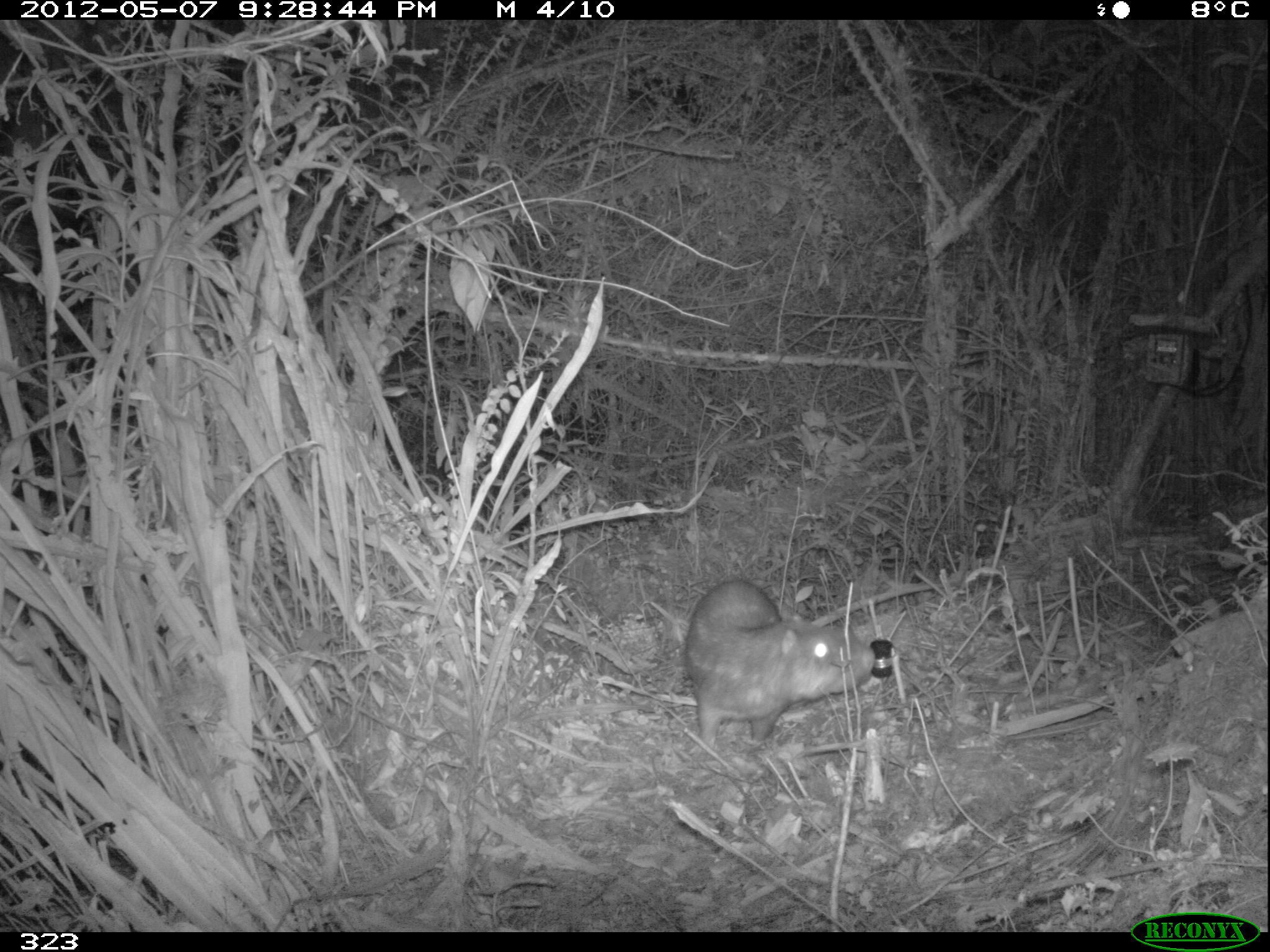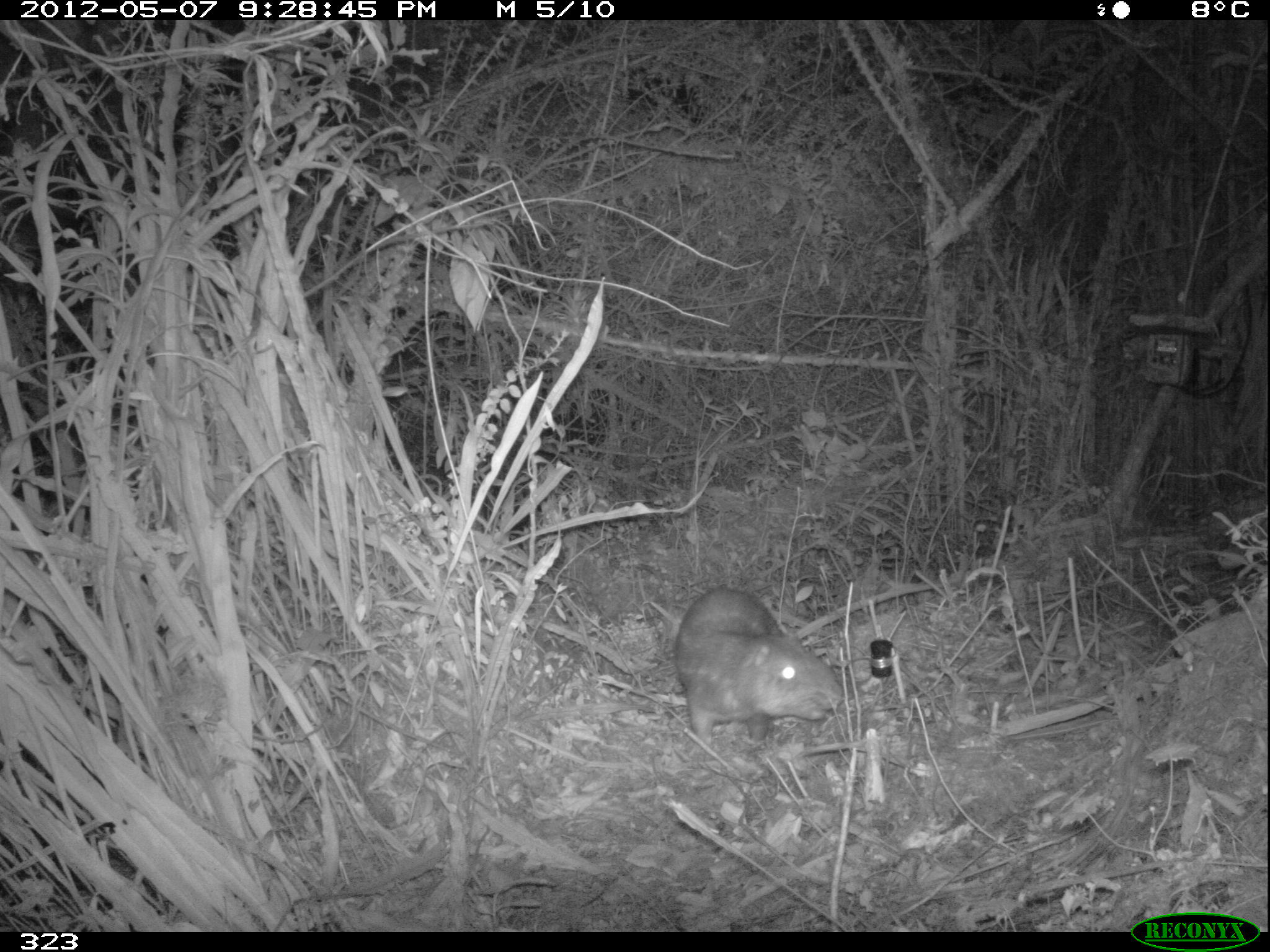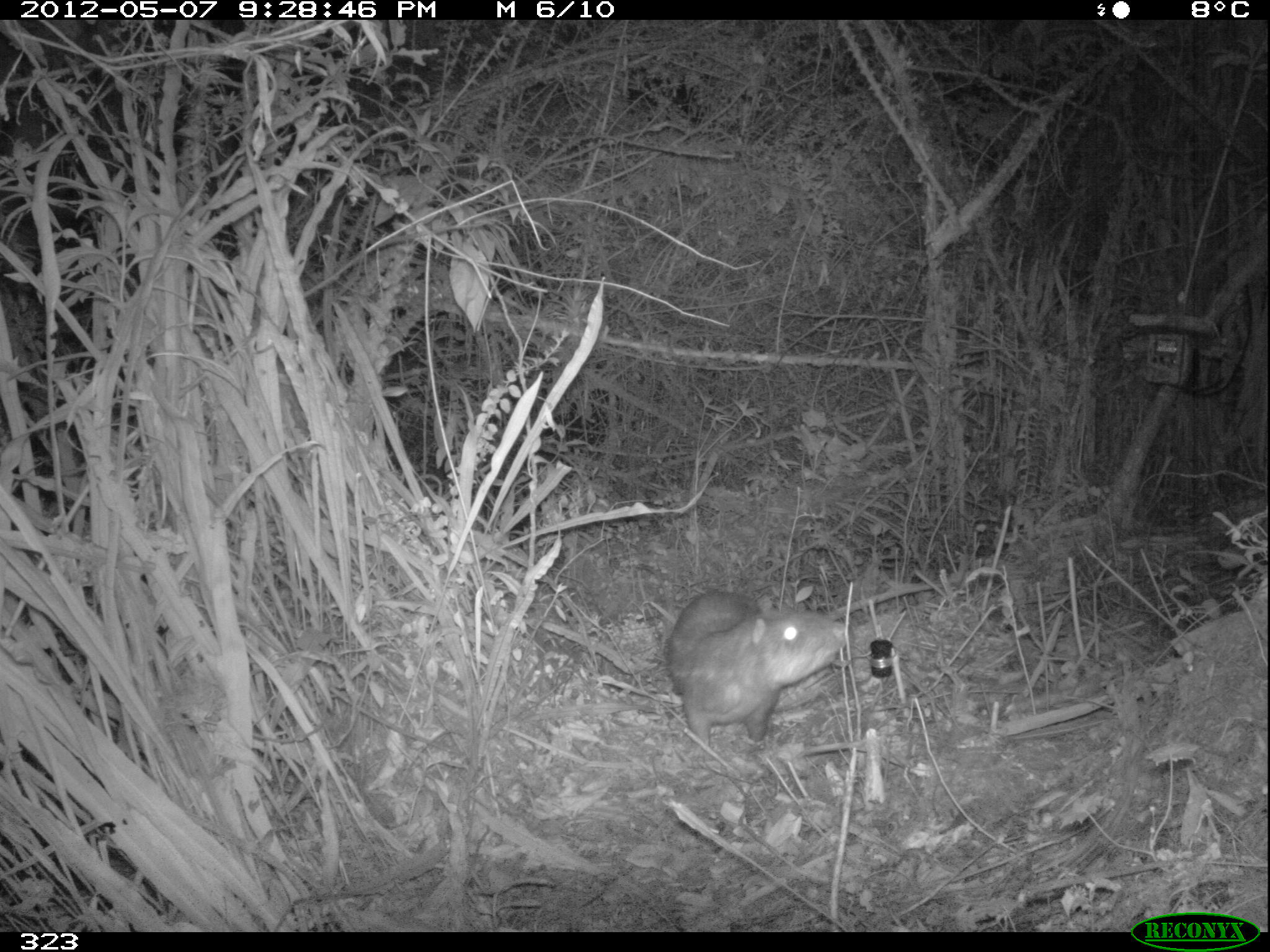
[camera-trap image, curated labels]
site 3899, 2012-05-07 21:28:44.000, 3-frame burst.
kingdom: Animalia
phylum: Chordata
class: Mammalia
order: Rodentia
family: Cuniculidae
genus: Cuniculus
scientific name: Cuniculus taczanowskii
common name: mountain paca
Cuniculus taczanowskii (mountain paca).